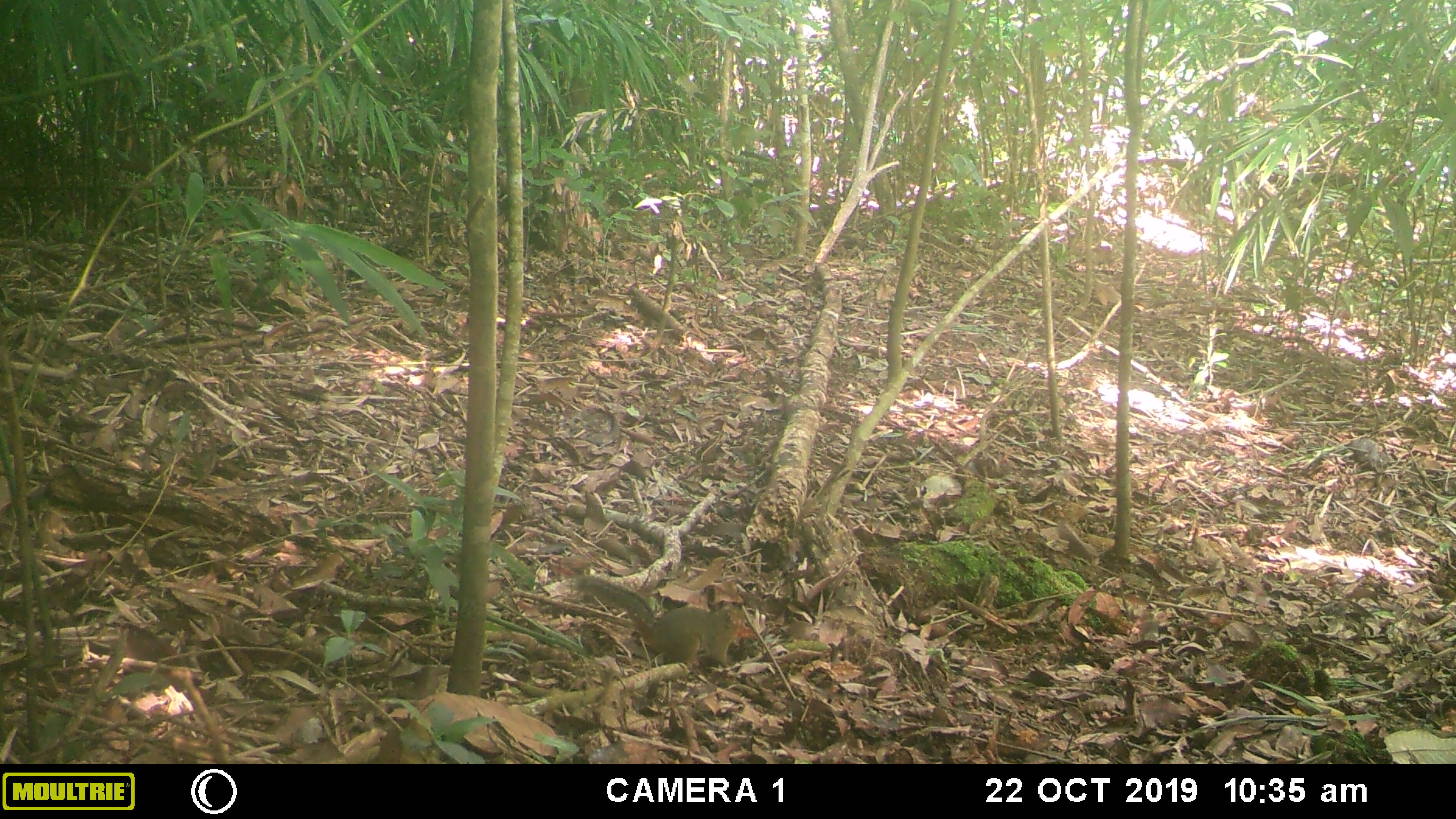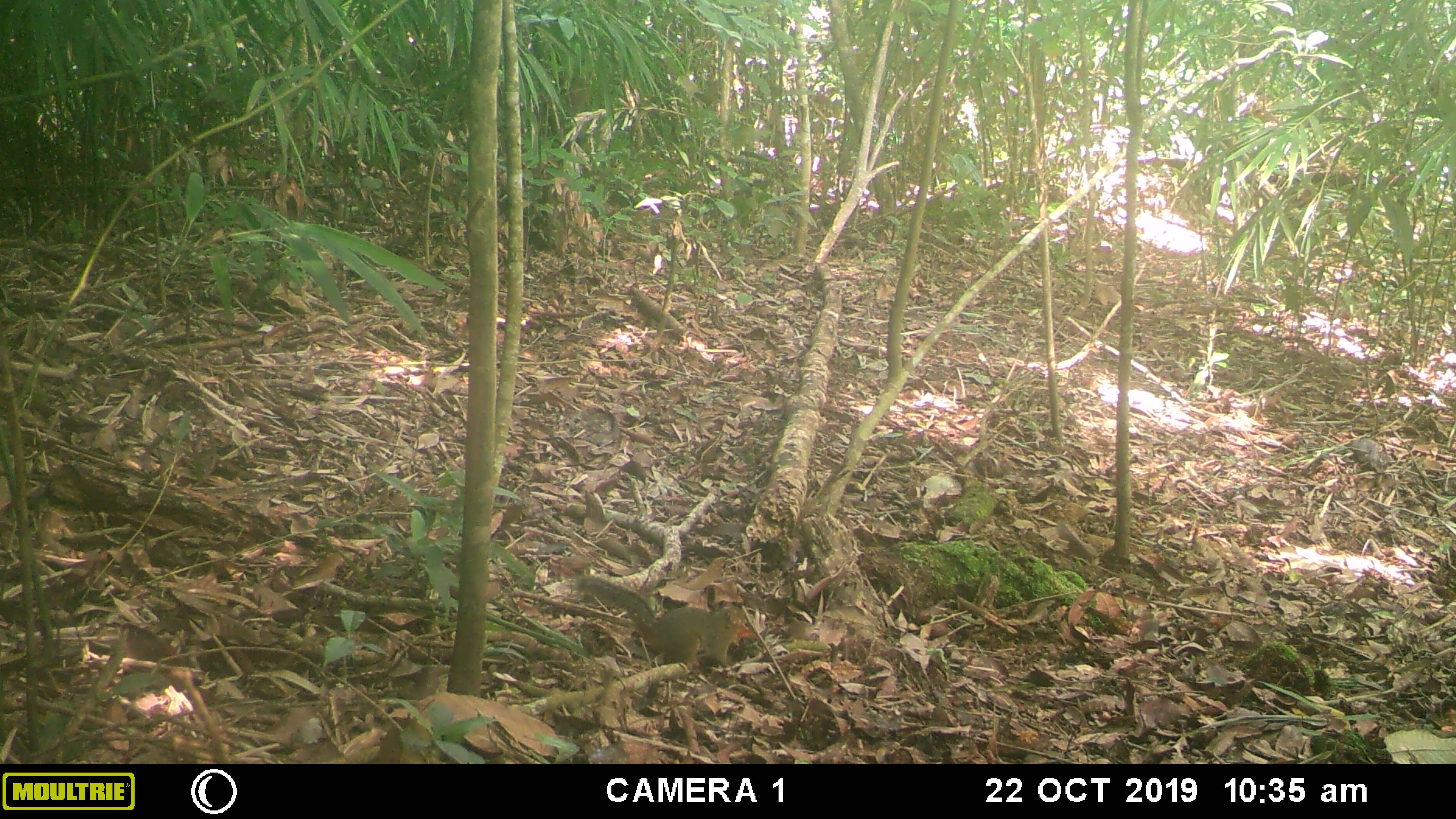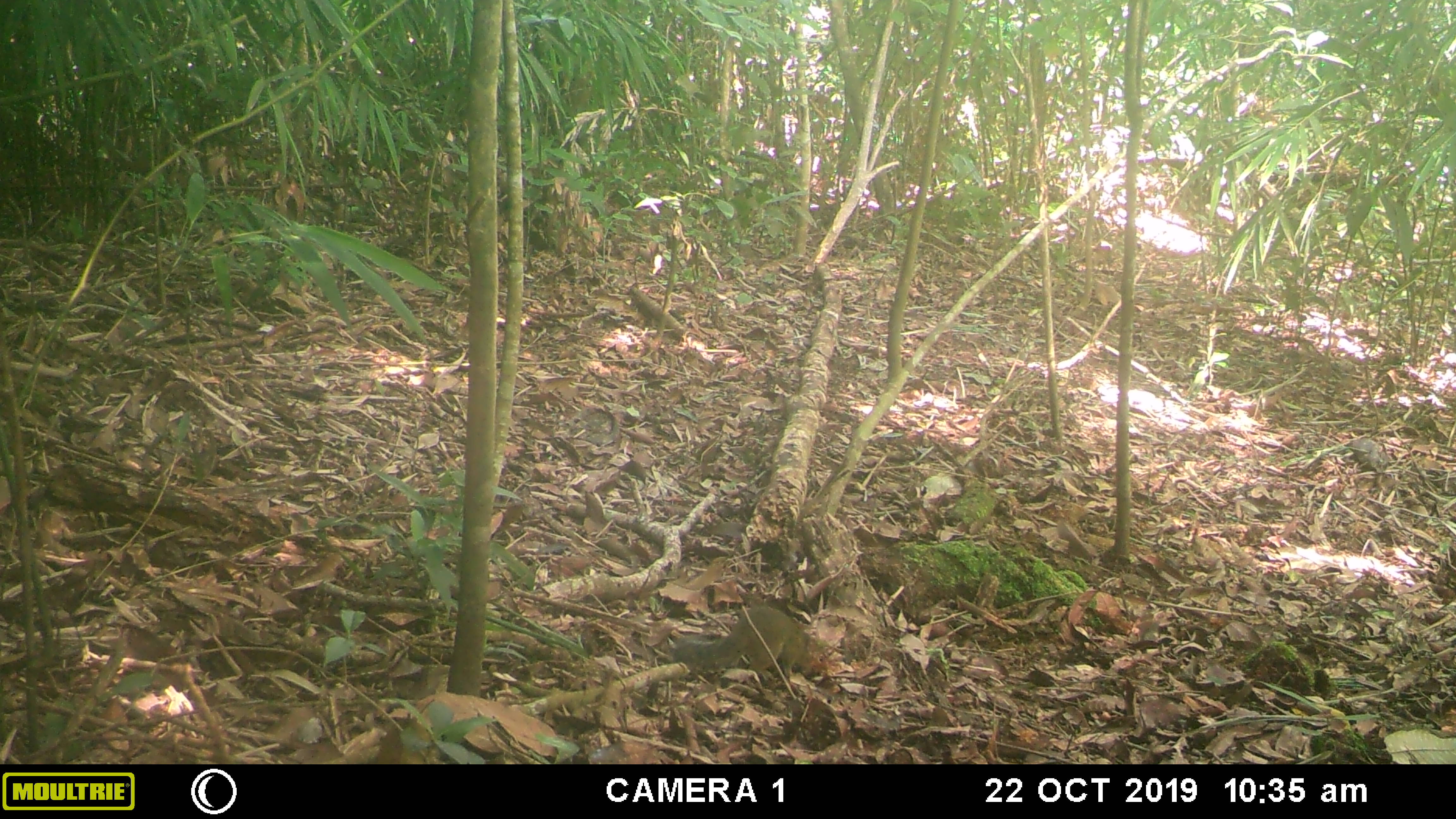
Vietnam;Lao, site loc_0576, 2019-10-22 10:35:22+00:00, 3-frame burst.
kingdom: Animalia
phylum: Chordata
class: Aves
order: Galliformes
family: Phasianidae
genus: Polyplectron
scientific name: Polyplectron bicalcaratum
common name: gray peacock-pheasant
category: grey peacock pheasant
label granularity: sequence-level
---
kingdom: Animalia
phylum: Chordata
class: Mammalia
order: Rodentia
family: Sciuridae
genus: Dremomys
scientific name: Dremomys rufigenis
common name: red-cheeked squirrel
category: red cheeked squirrel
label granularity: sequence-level